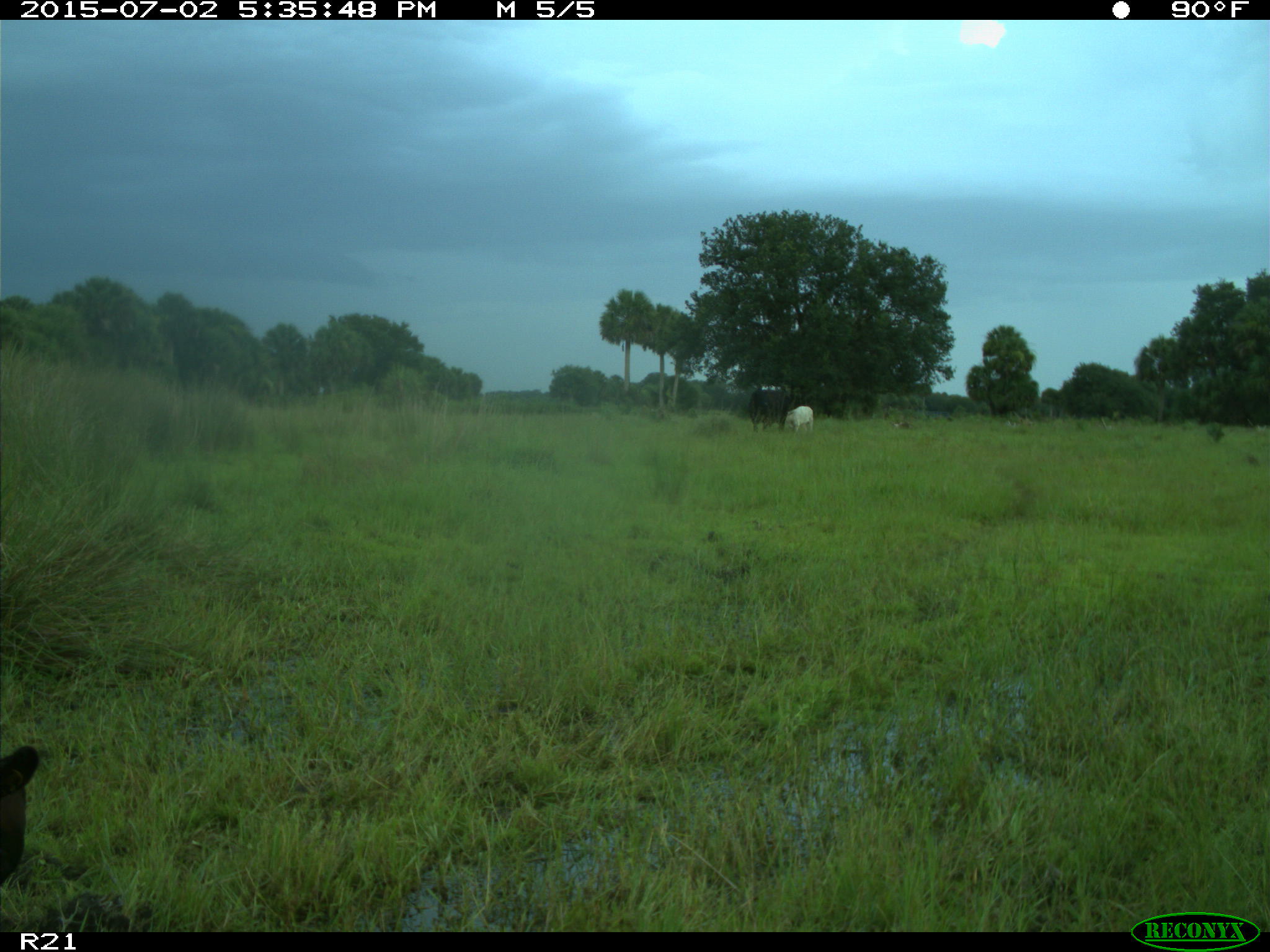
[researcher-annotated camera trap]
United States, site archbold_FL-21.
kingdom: Animalia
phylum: Chordata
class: Mammalia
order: Artiodactyla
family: Bovidae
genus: Bos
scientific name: Bos taurus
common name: domestic cow